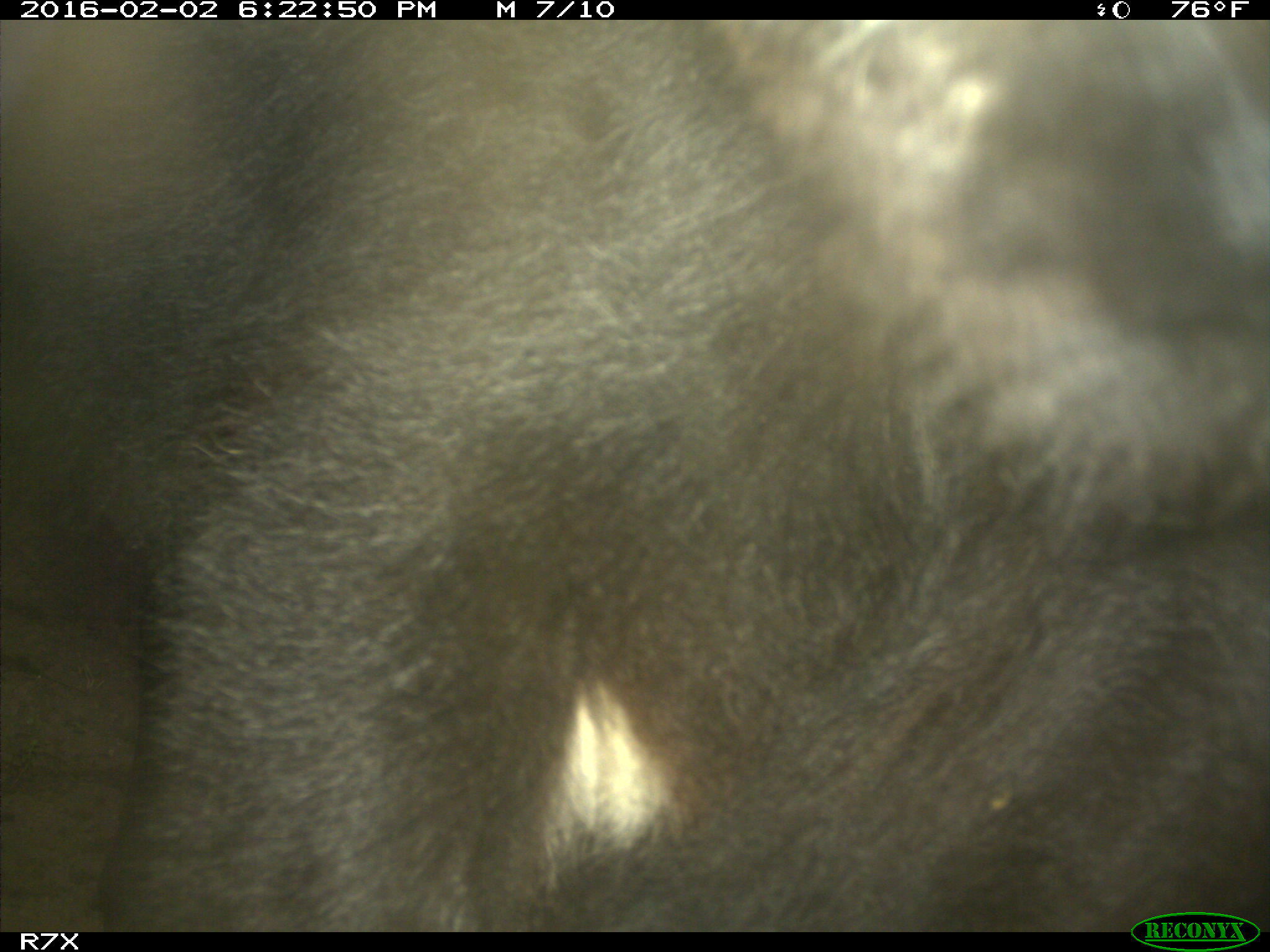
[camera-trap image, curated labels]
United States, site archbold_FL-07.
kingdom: Animalia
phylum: Chordata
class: Mammalia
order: Artiodactyla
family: Bovidae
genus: Bos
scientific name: Bos taurus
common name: domestic cow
Bos taurus (domestic cow).